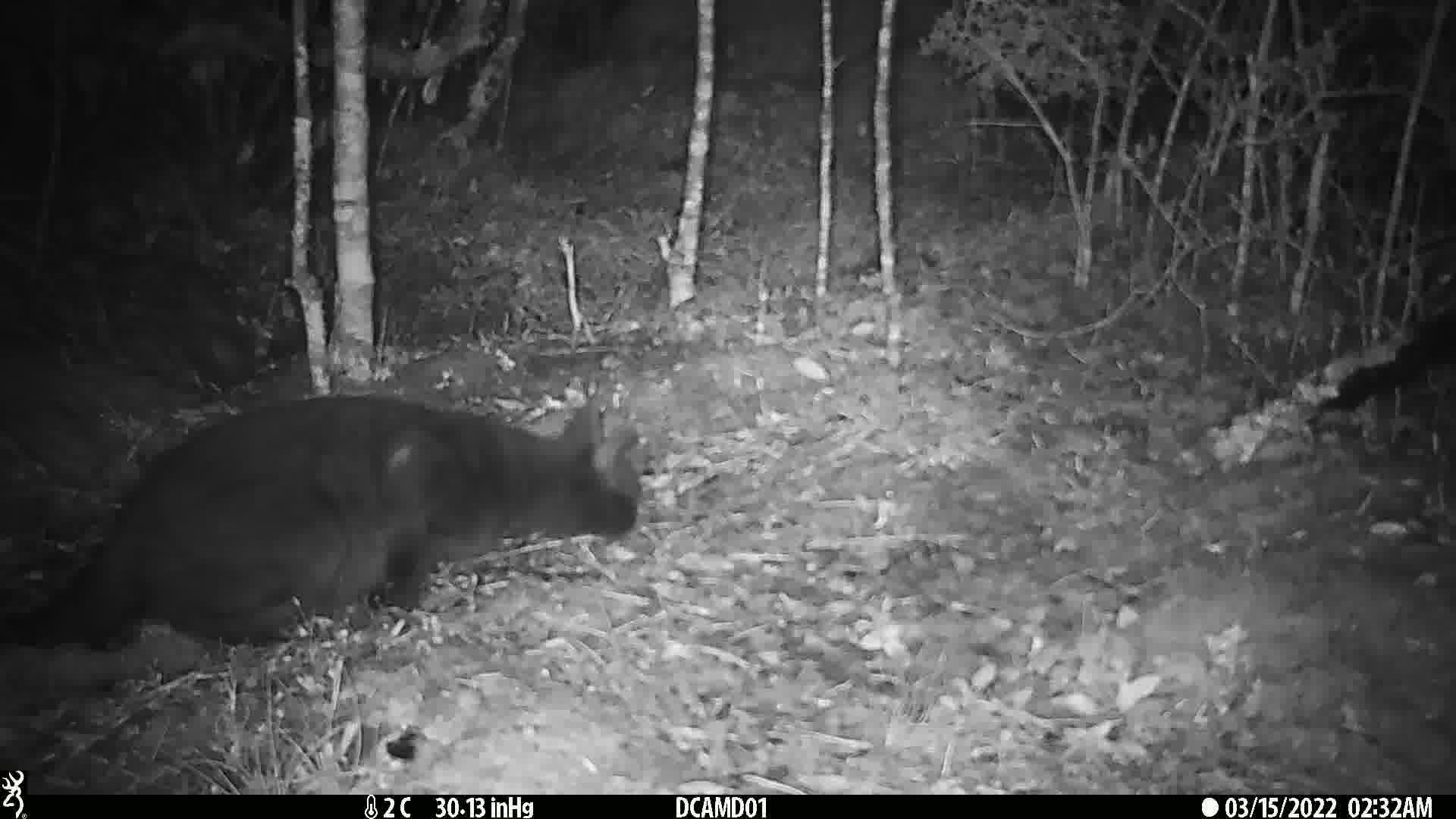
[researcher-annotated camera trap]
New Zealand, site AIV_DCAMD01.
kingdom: Animalia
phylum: Chordata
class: Mammalia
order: Carnivora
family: Felidae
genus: Felis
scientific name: Felis catus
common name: domestic cat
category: cat